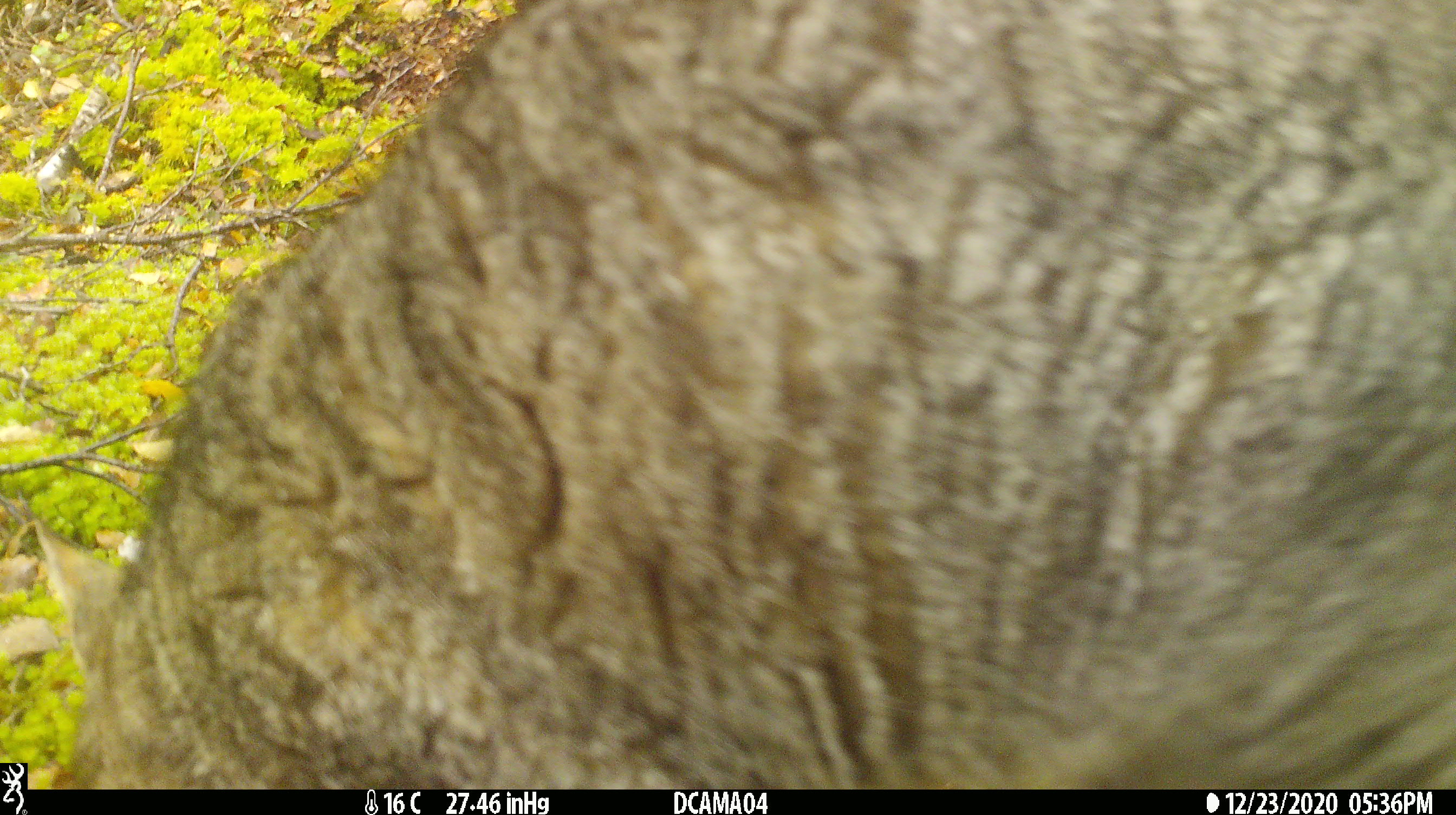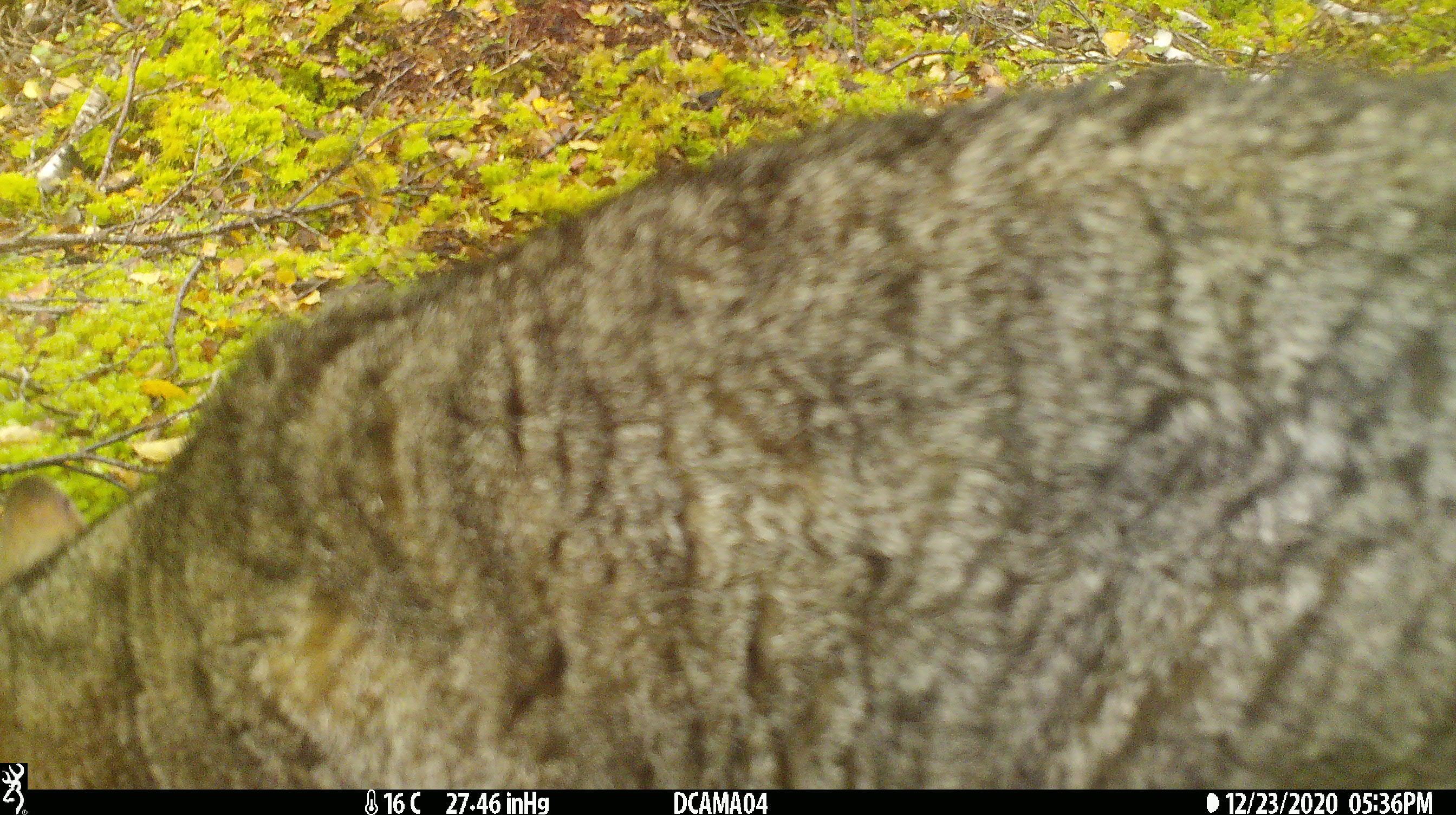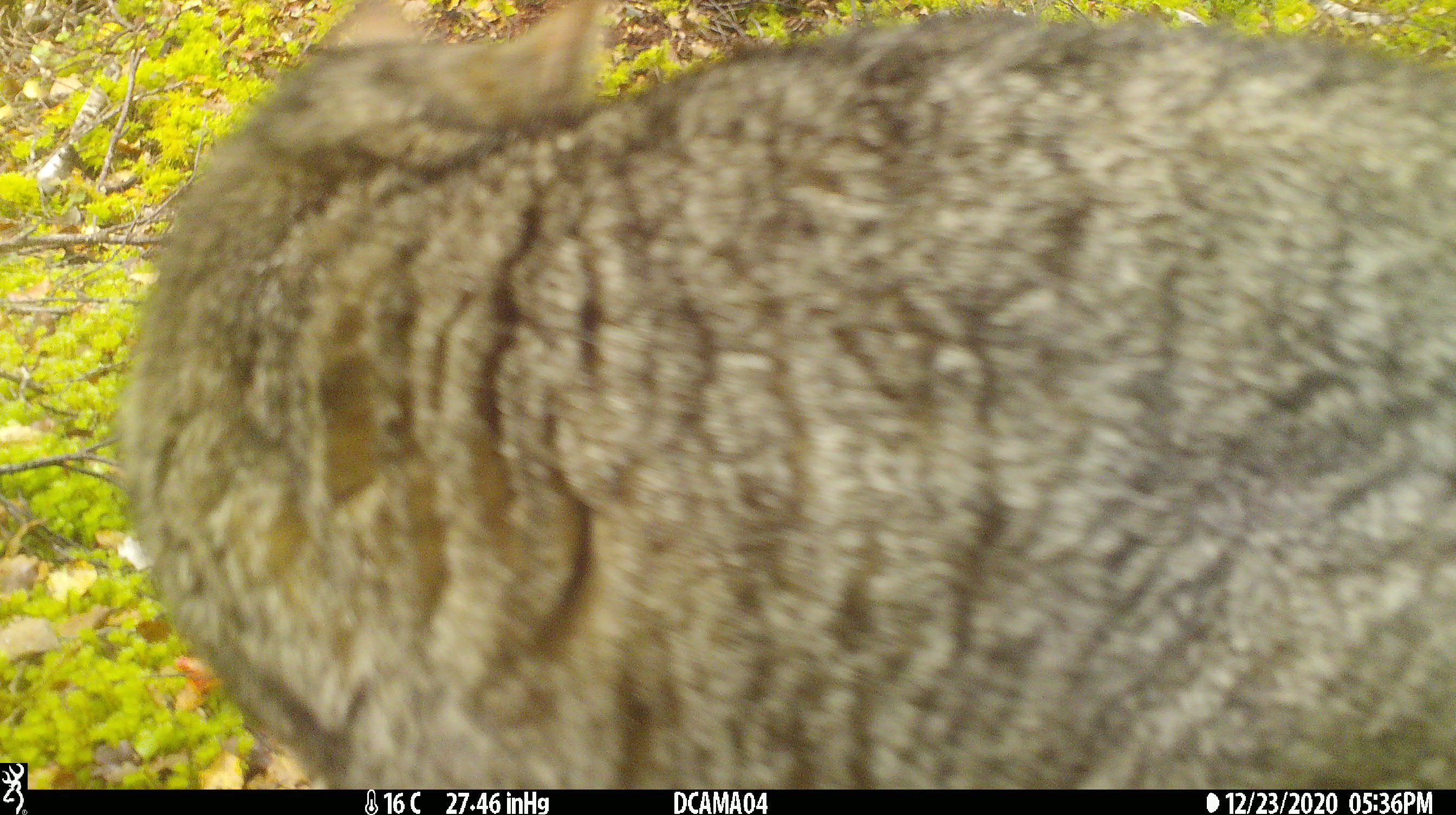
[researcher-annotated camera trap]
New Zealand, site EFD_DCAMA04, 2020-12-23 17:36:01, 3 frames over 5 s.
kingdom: Animalia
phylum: Chordata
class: Mammalia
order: Carnivora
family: Felidae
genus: Felis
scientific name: Felis catus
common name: domestic cat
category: cat